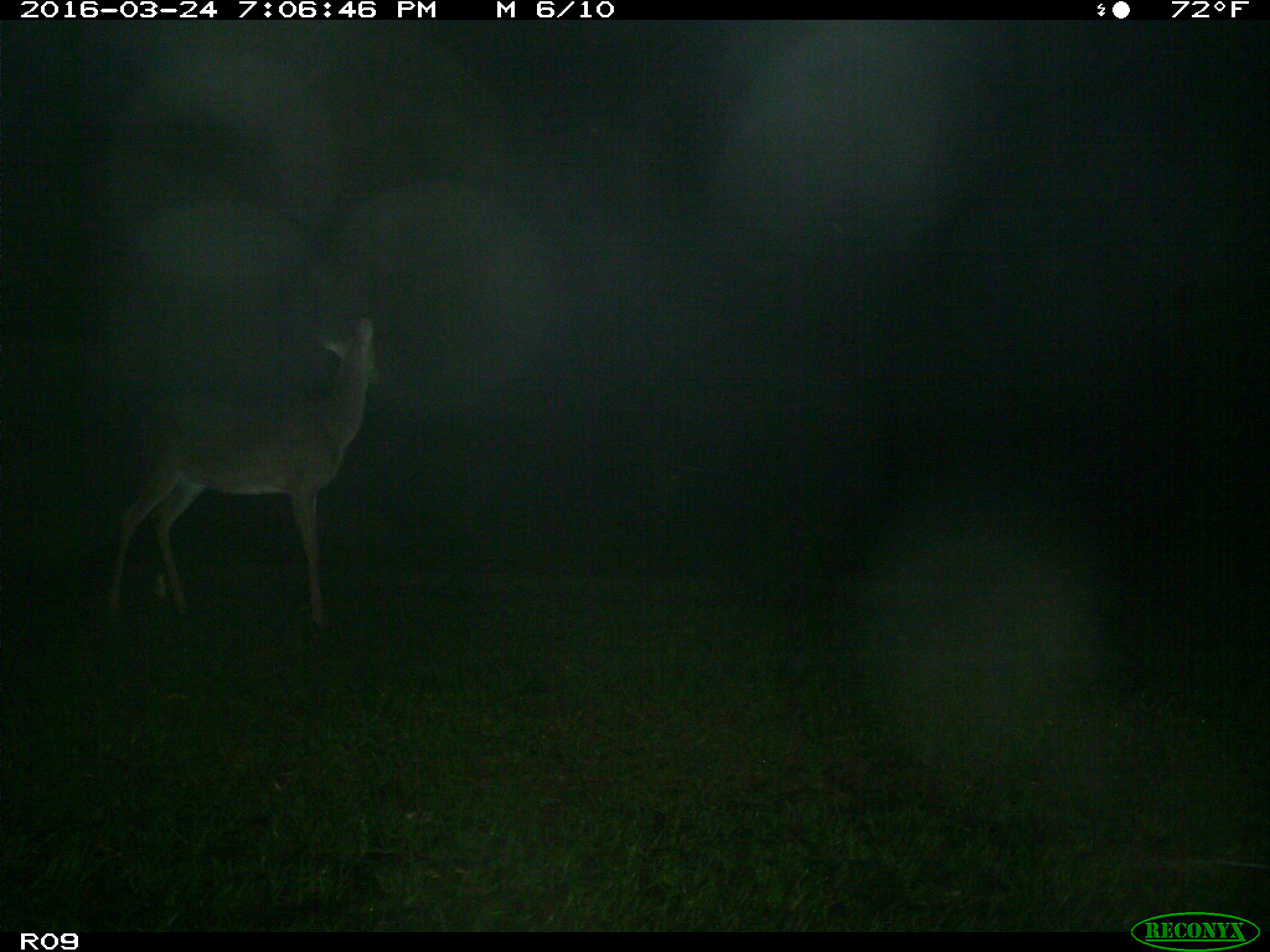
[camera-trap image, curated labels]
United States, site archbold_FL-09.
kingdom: Animalia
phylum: Chordata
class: Mammalia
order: Artiodactyla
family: Cervidae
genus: Odocoileus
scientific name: Odocoileus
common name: deer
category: unidentified deer